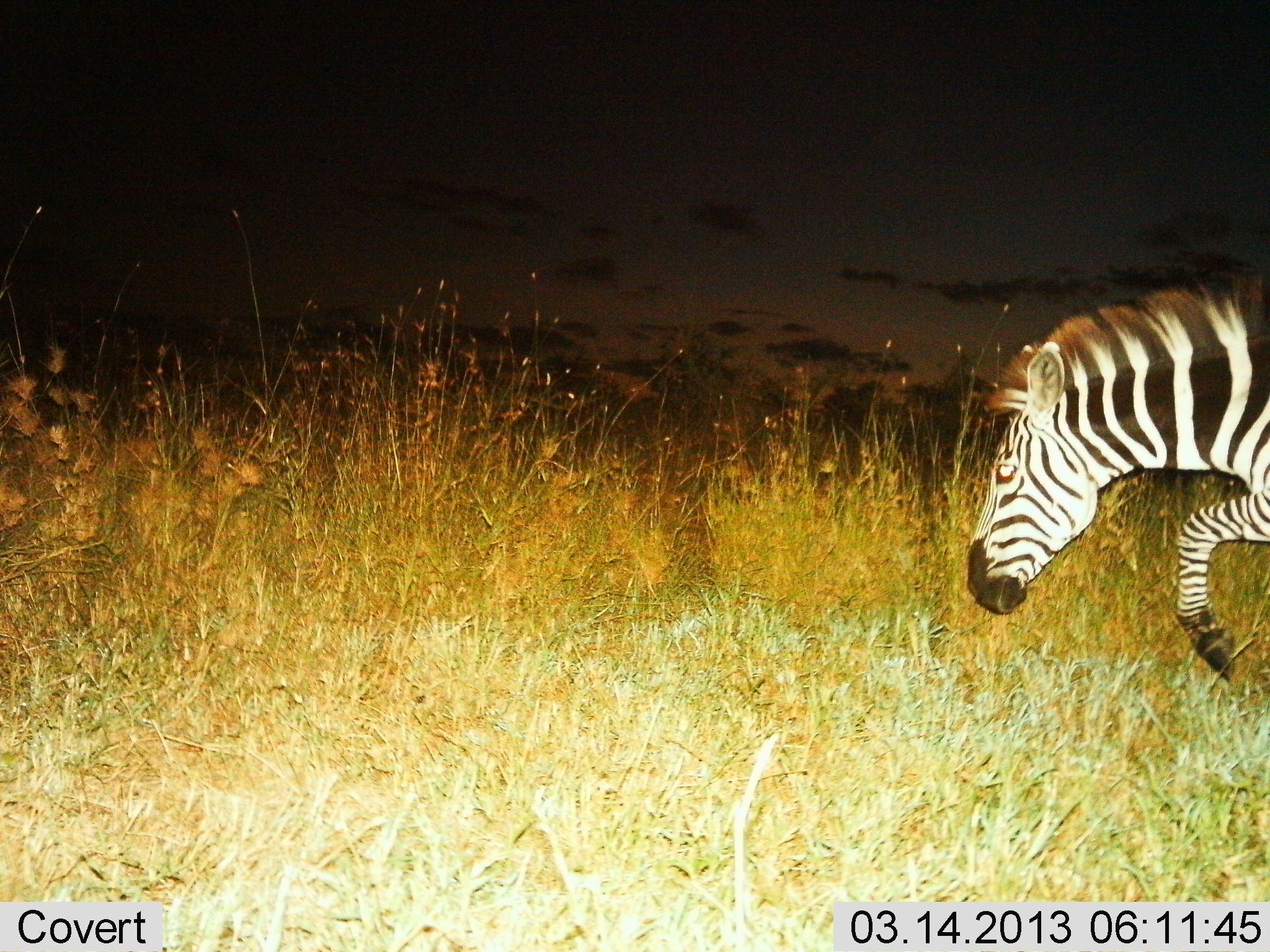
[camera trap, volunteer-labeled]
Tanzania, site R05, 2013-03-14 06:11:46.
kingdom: Animalia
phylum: Chordata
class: Mammalia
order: Perissodactyla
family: Equidae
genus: Equus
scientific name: Equus quagga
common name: plains zebra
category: zebra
Zebra (plains zebra) (Equus quagga), count 1. Behavior (volunteer vote fractions): standing 4%, resting 0%, moving 98%, interacting 0%. Young present (vote fraction): 0%. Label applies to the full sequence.